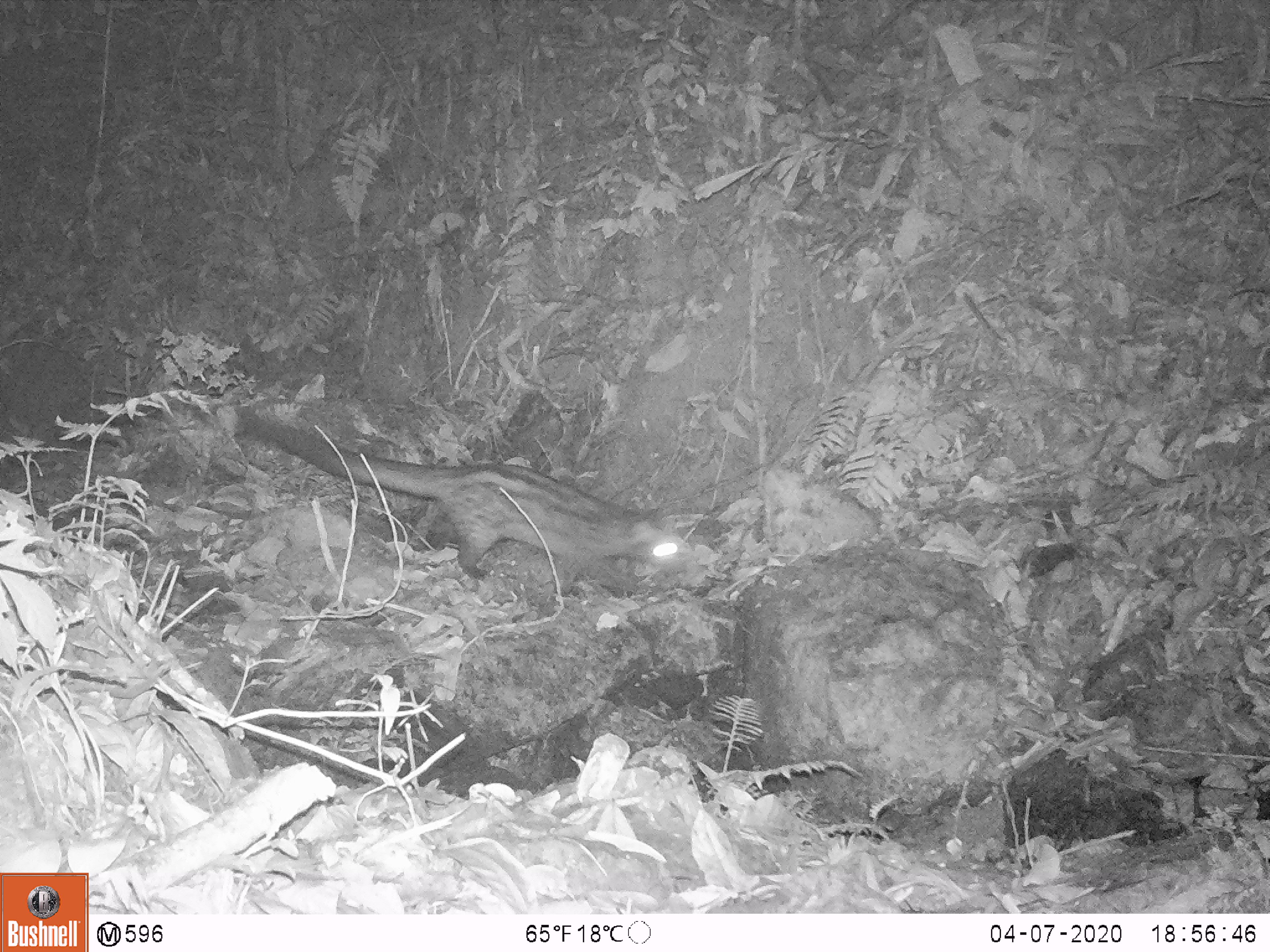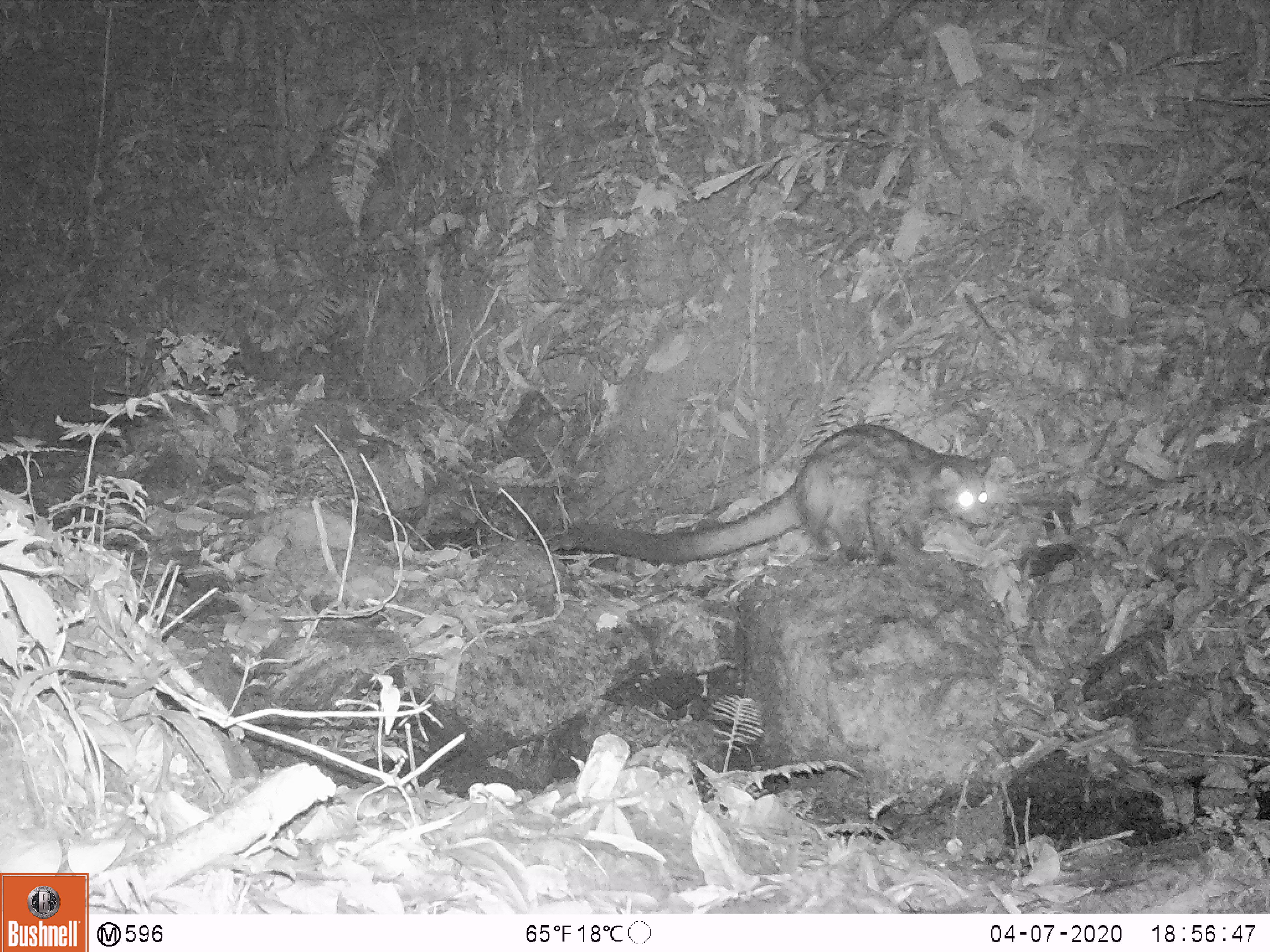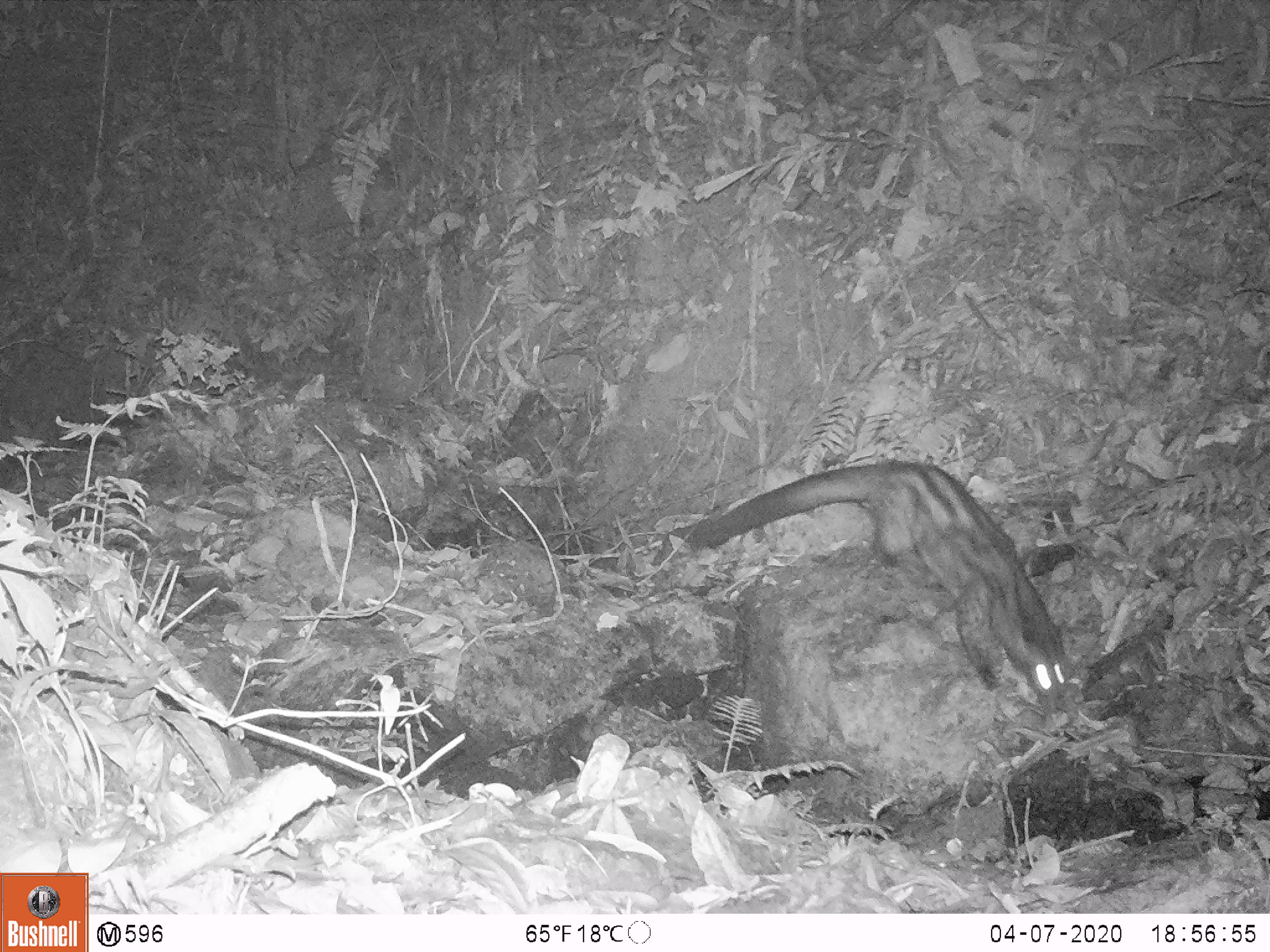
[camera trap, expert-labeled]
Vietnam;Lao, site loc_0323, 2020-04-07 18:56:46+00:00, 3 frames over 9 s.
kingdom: Animalia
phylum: Chordata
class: Mammalia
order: Carnivora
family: Viverridae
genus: Paradoxurus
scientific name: Paradoxurus hermaphroditus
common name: common palm civet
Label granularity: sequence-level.